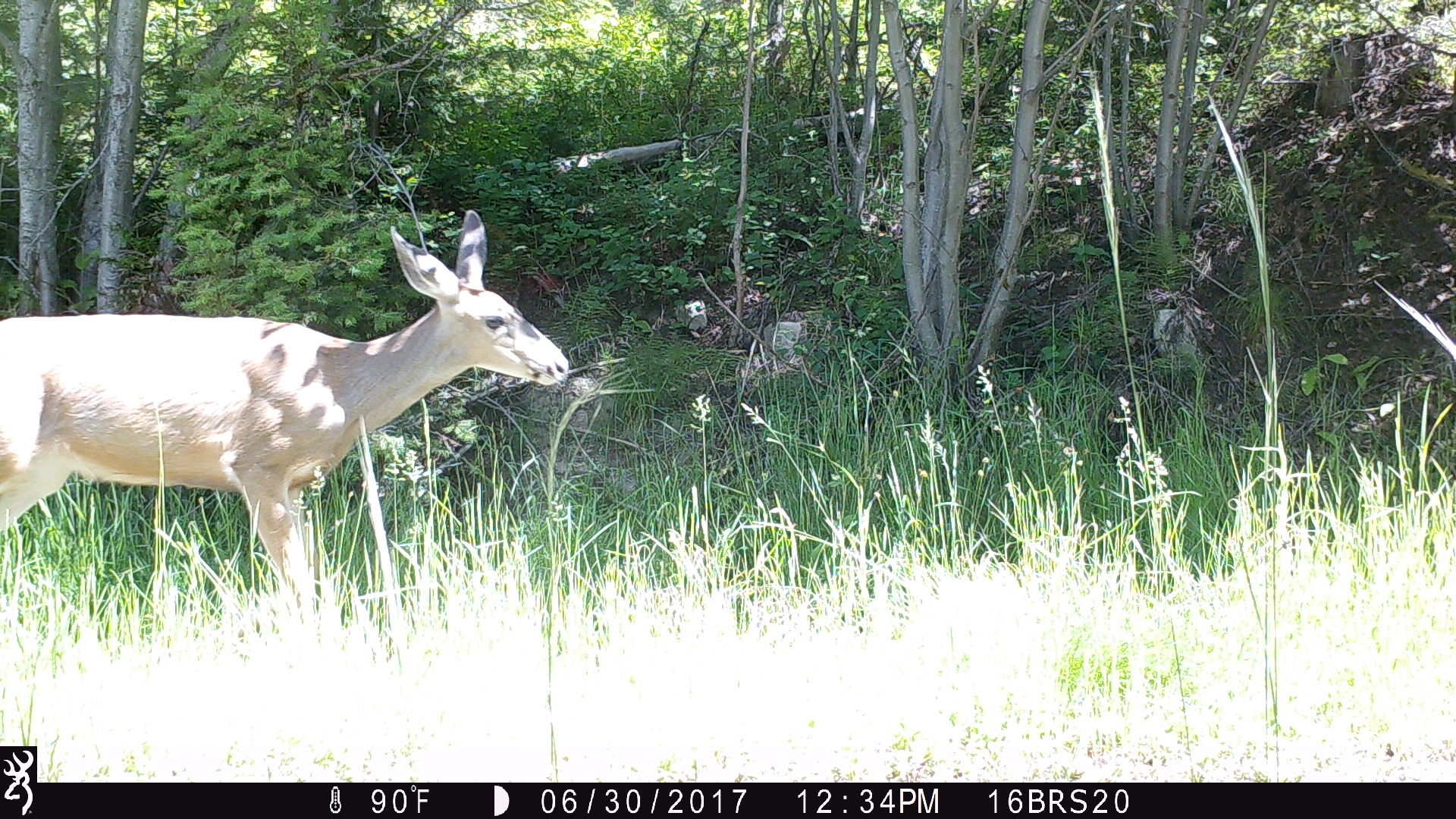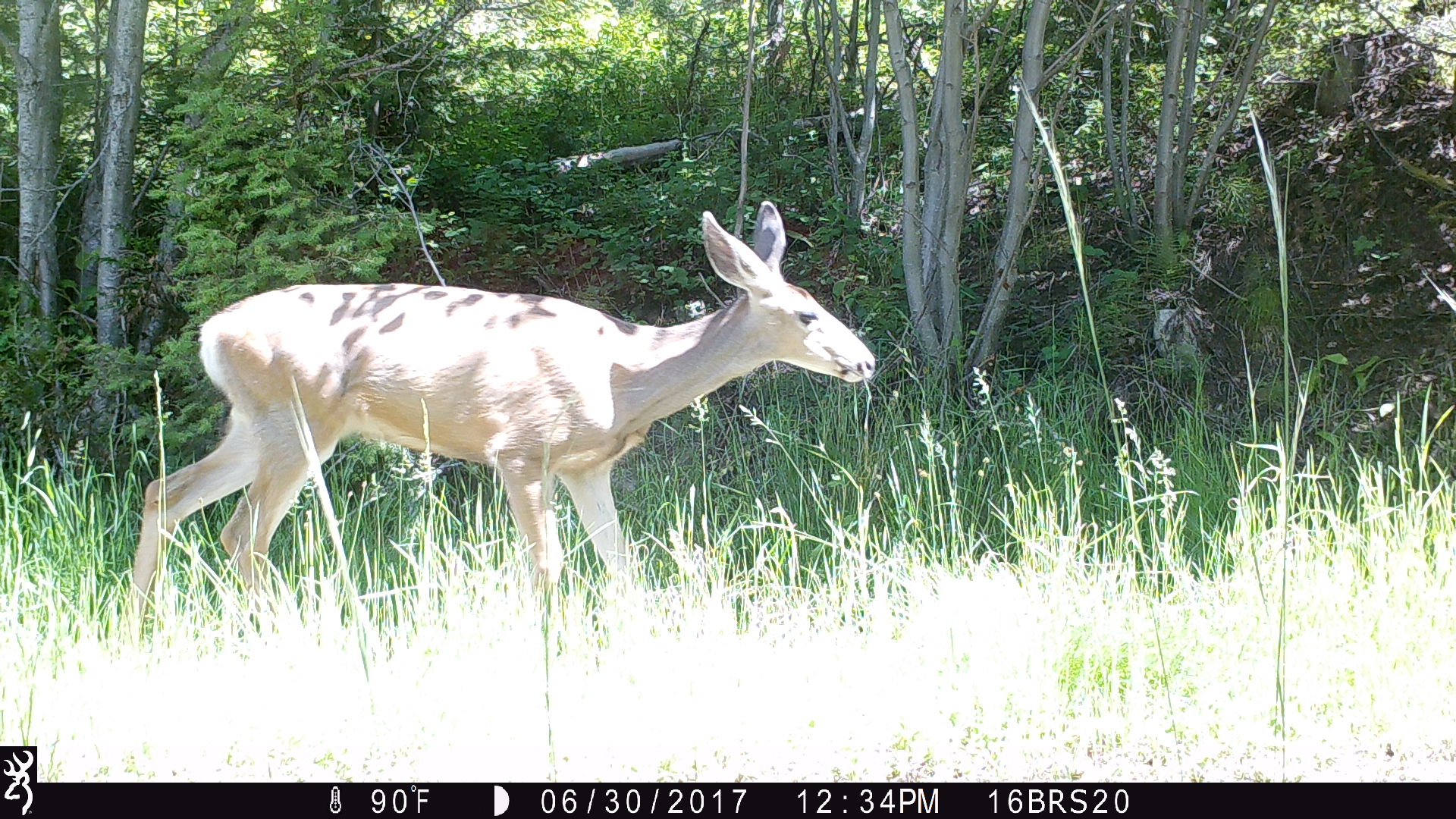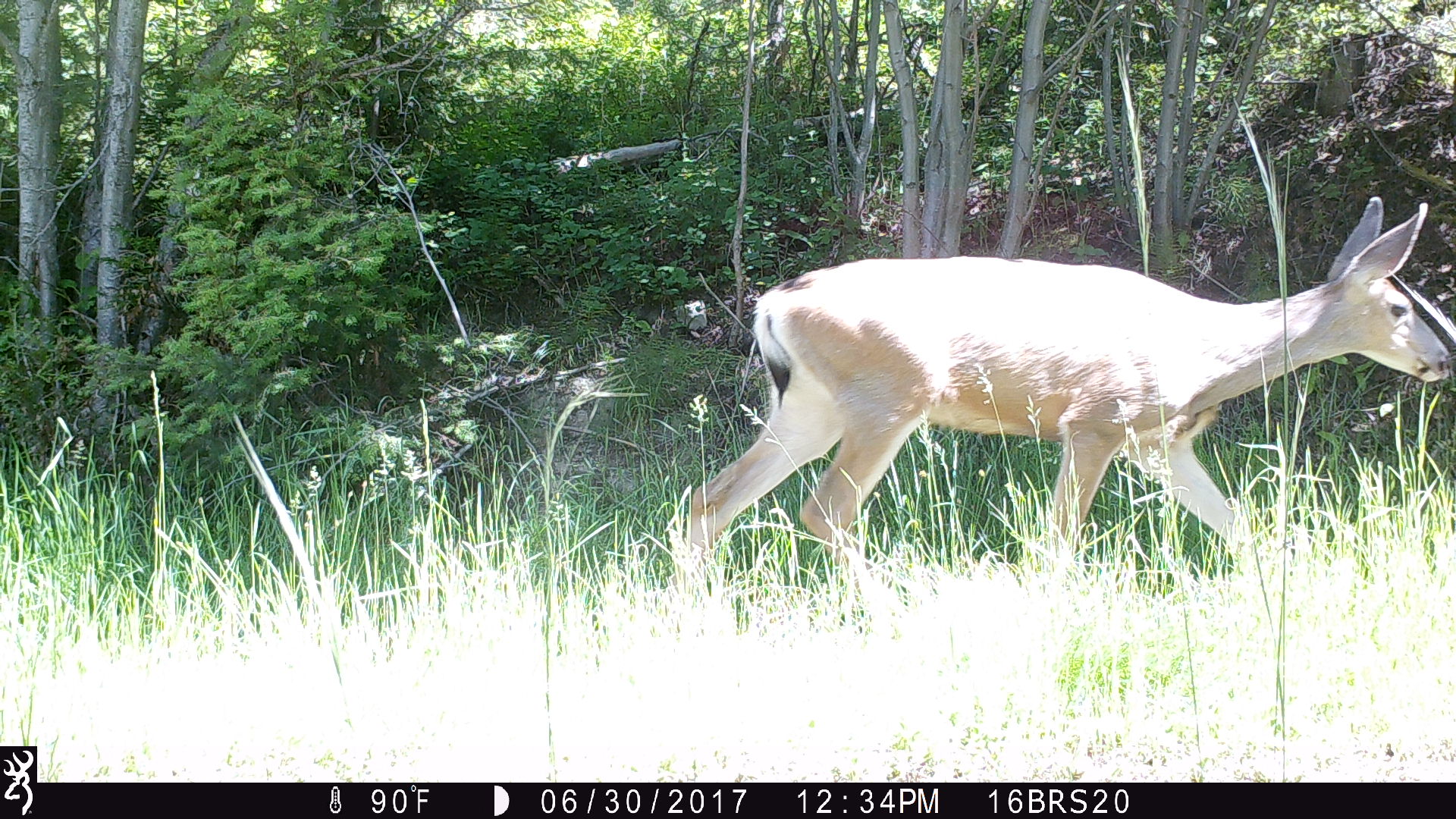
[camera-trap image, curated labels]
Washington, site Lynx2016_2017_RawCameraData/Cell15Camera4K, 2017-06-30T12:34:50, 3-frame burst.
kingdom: Animalia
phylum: Chordata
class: Mammalia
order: Artiodactyla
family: Cervidae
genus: Odocoileus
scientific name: Odocoileus hemionus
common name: mule deer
Odocoileus hemionus (mule deer). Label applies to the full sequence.